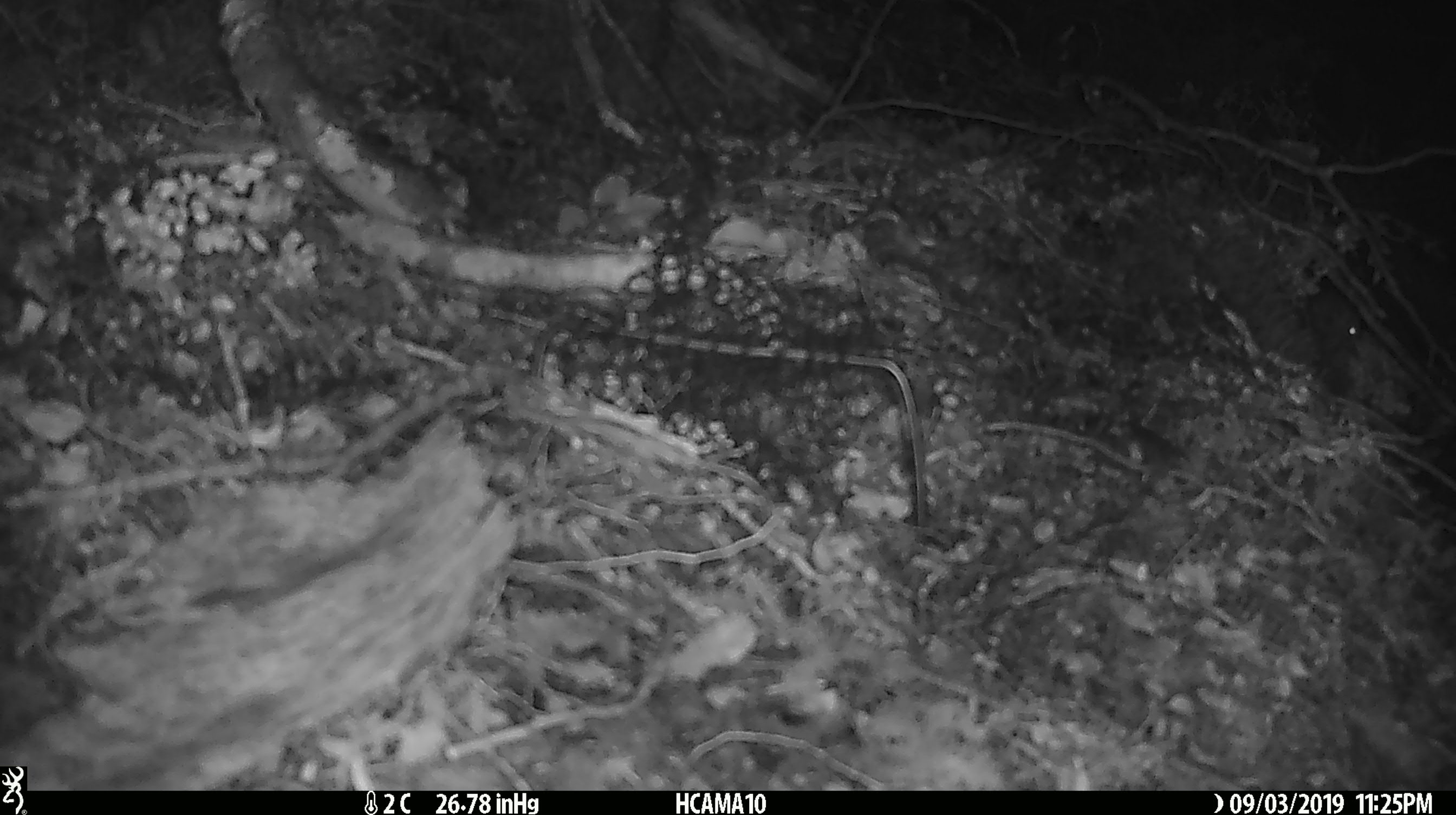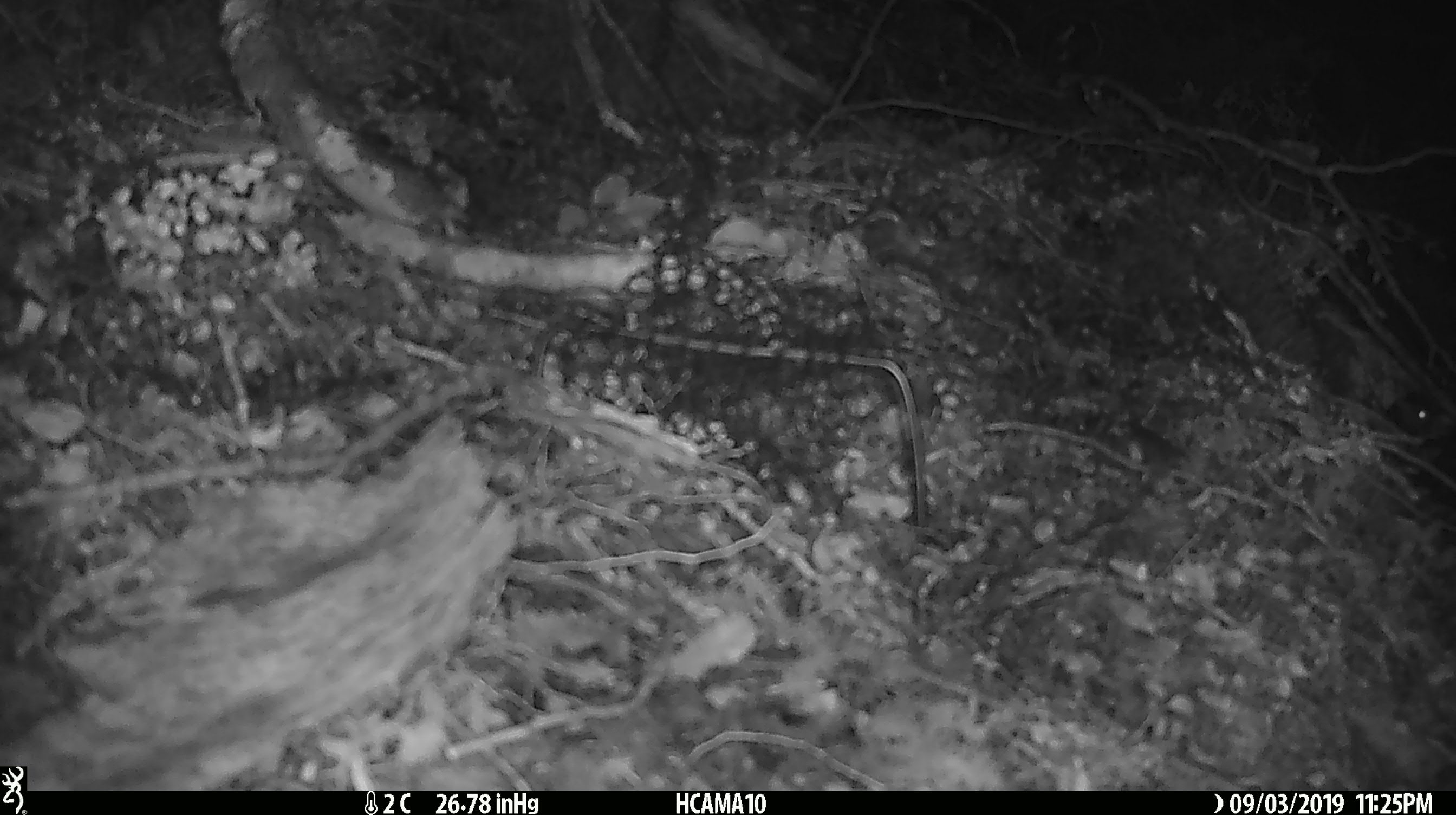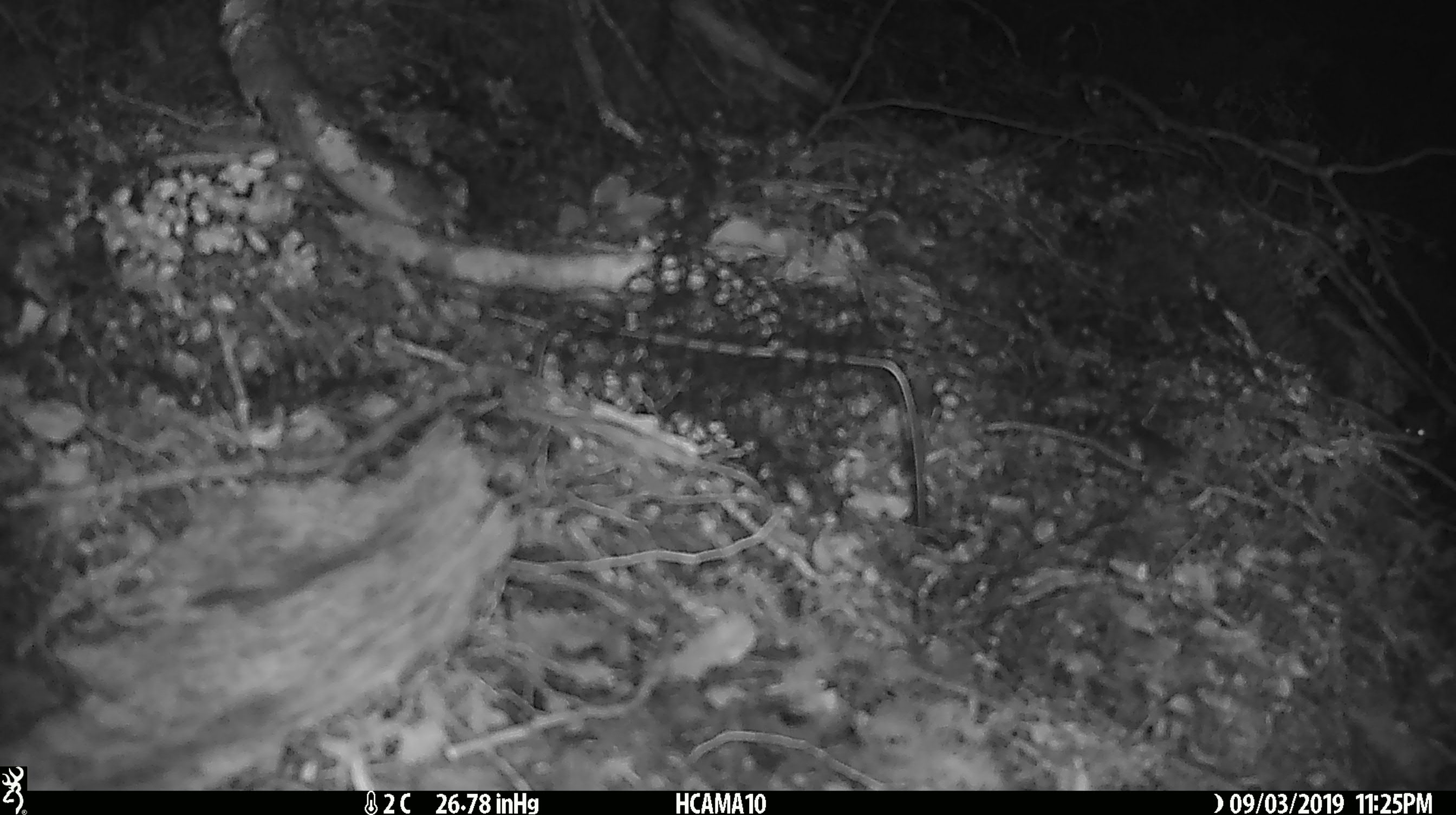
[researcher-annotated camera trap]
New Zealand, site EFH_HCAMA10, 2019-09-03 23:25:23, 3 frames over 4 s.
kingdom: Animalia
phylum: Chordata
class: Mammalia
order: Rodentia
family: Muridae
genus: Mus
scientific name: Mus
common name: mouse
Mouse (Mus).